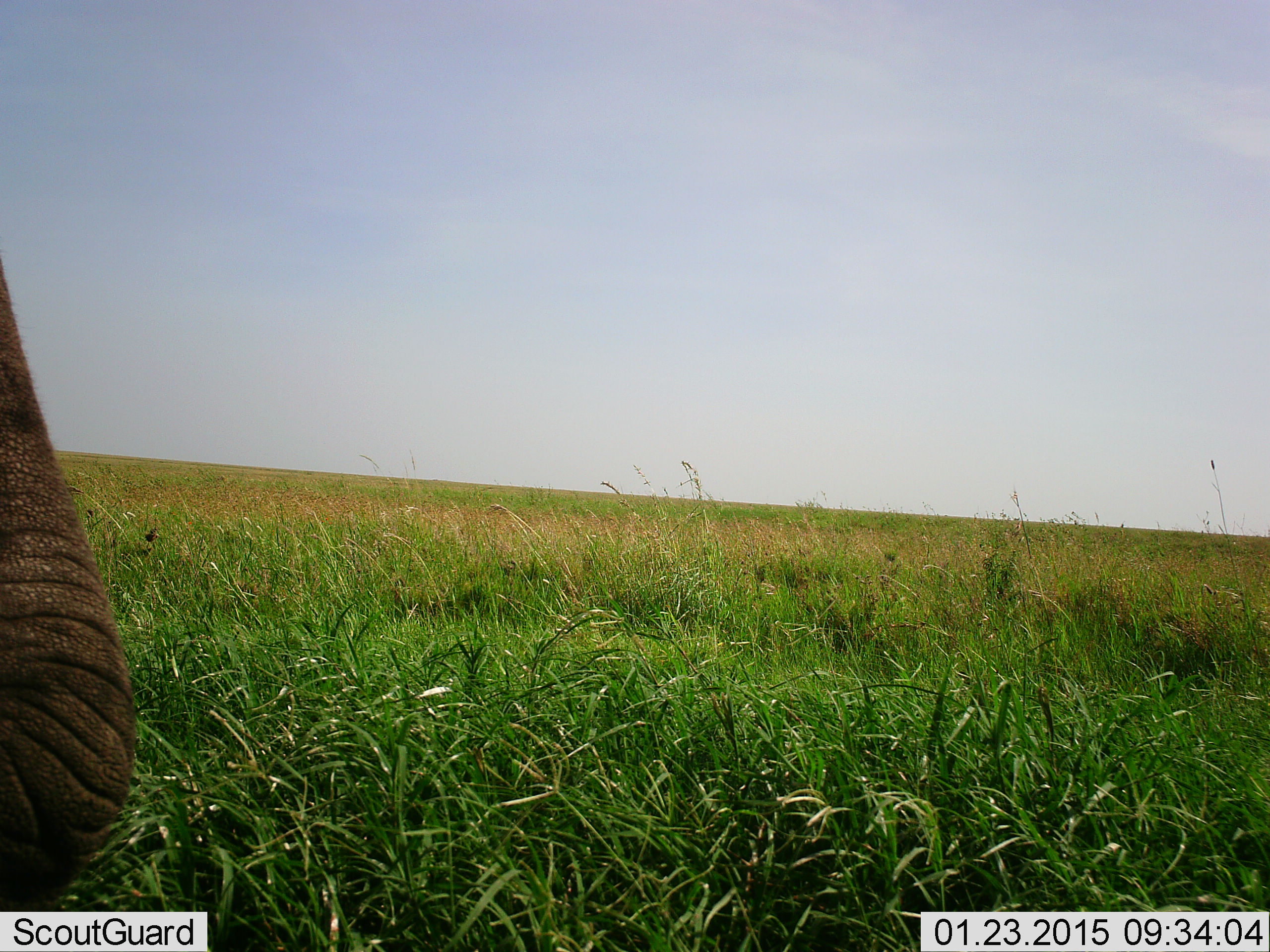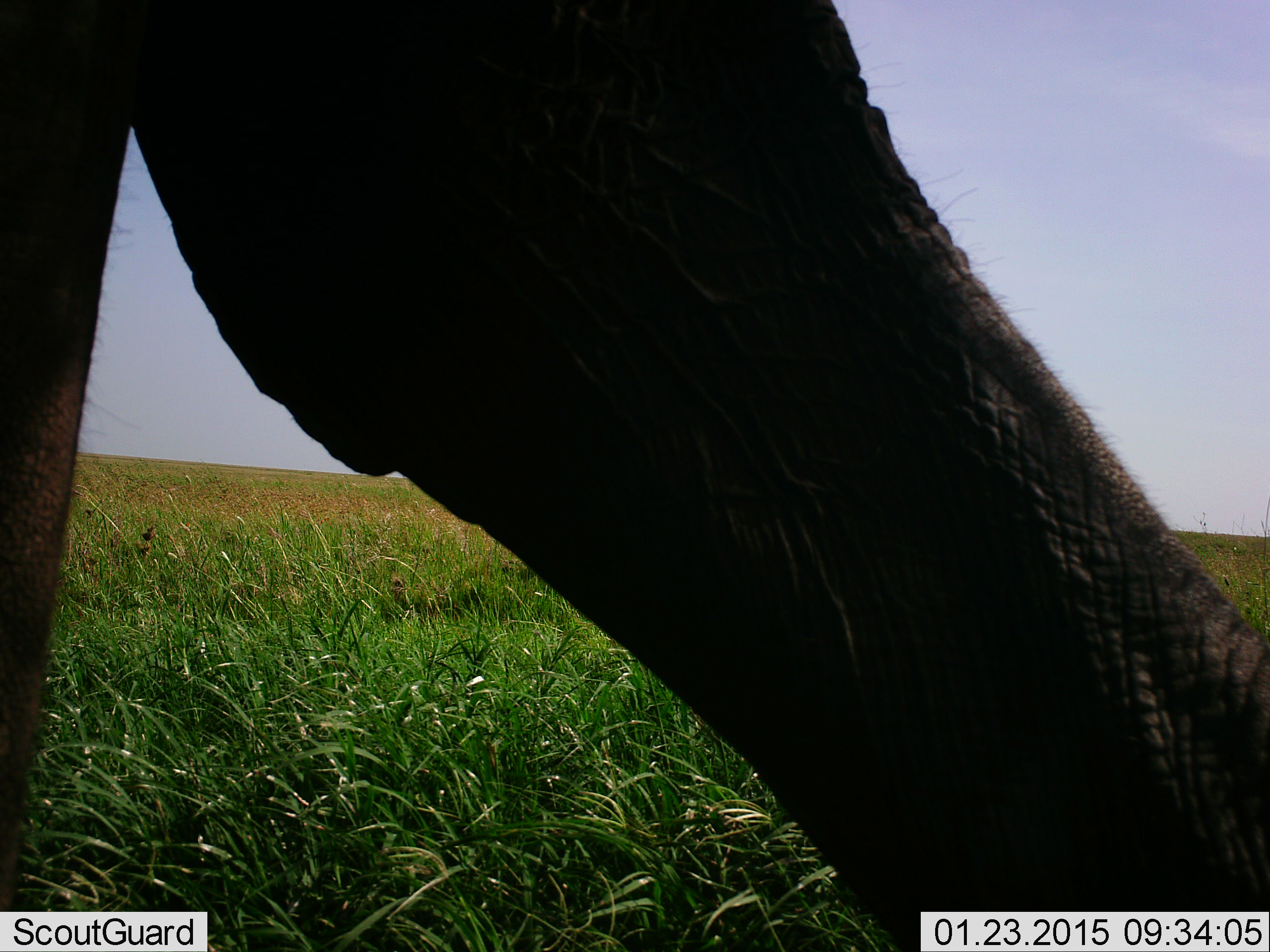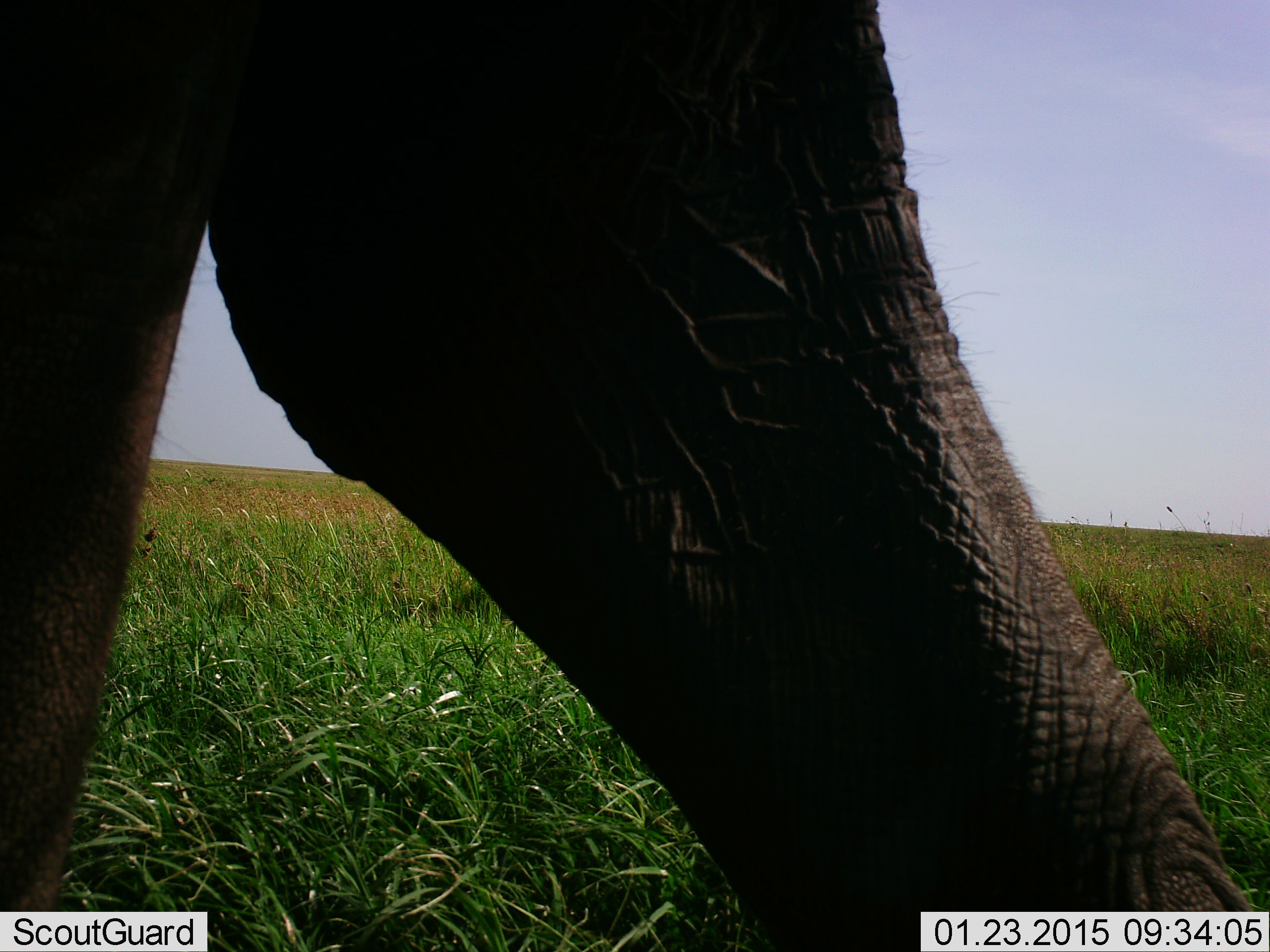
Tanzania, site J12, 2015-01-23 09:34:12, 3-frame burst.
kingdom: Animalia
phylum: Chordata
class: Mammalia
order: Proboscidea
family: Elephantidae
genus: Loxodonta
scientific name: Loxodonta africana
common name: african bush elephant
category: elephant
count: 1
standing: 0%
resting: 0%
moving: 100%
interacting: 0%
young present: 0%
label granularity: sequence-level